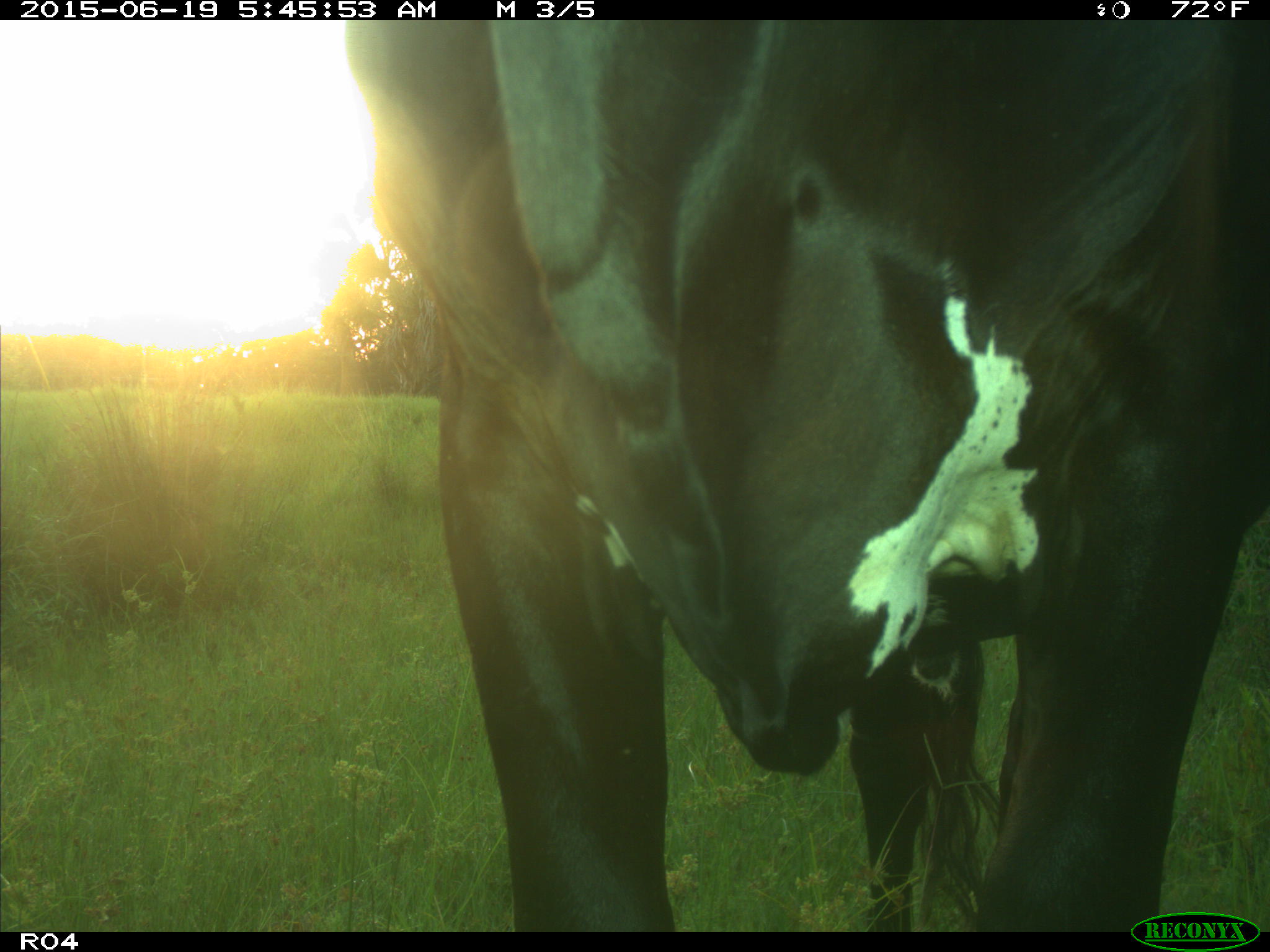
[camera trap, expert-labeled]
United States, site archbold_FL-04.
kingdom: Animalia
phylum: Chordata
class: Mammalia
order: Artiodactyla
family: Bovidae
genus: Bos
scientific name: Bos taurus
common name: domestic cow